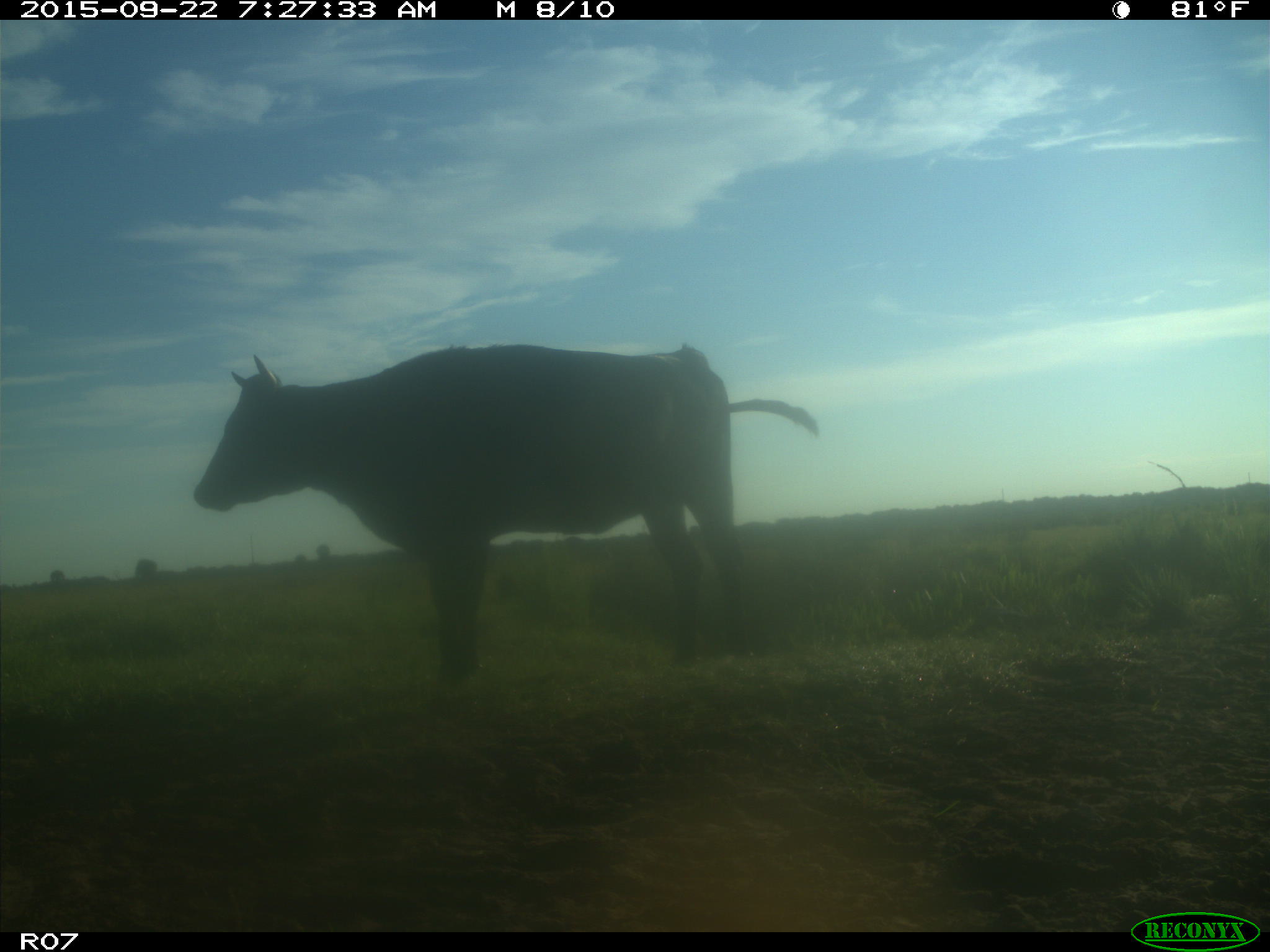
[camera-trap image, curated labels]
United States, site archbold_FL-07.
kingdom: Animalia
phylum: Chordata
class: Mammalia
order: Artiodactyla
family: Bovidae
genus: Bos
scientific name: Bos taurus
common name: domestic cow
Bos taurus (domestic cow).